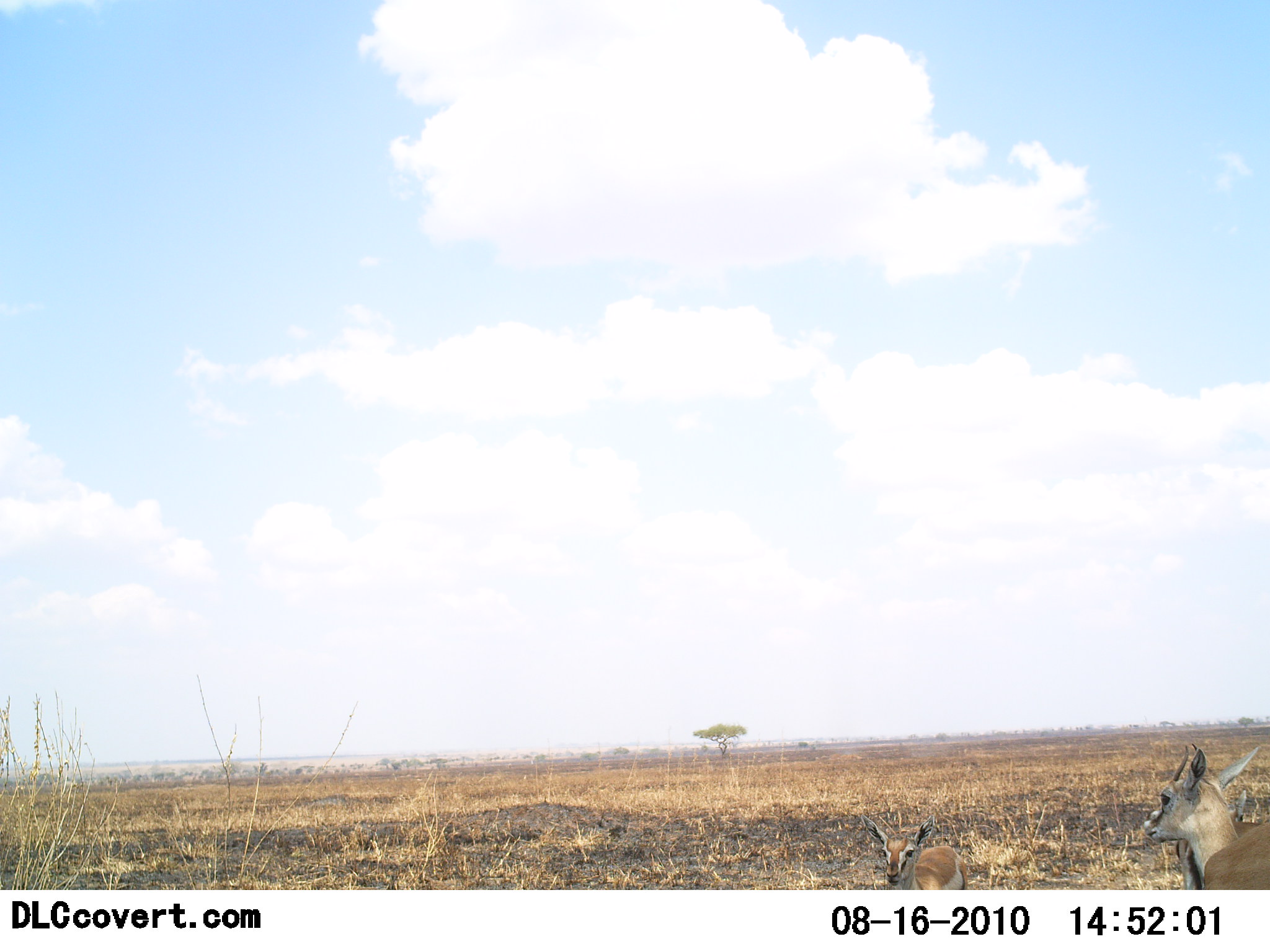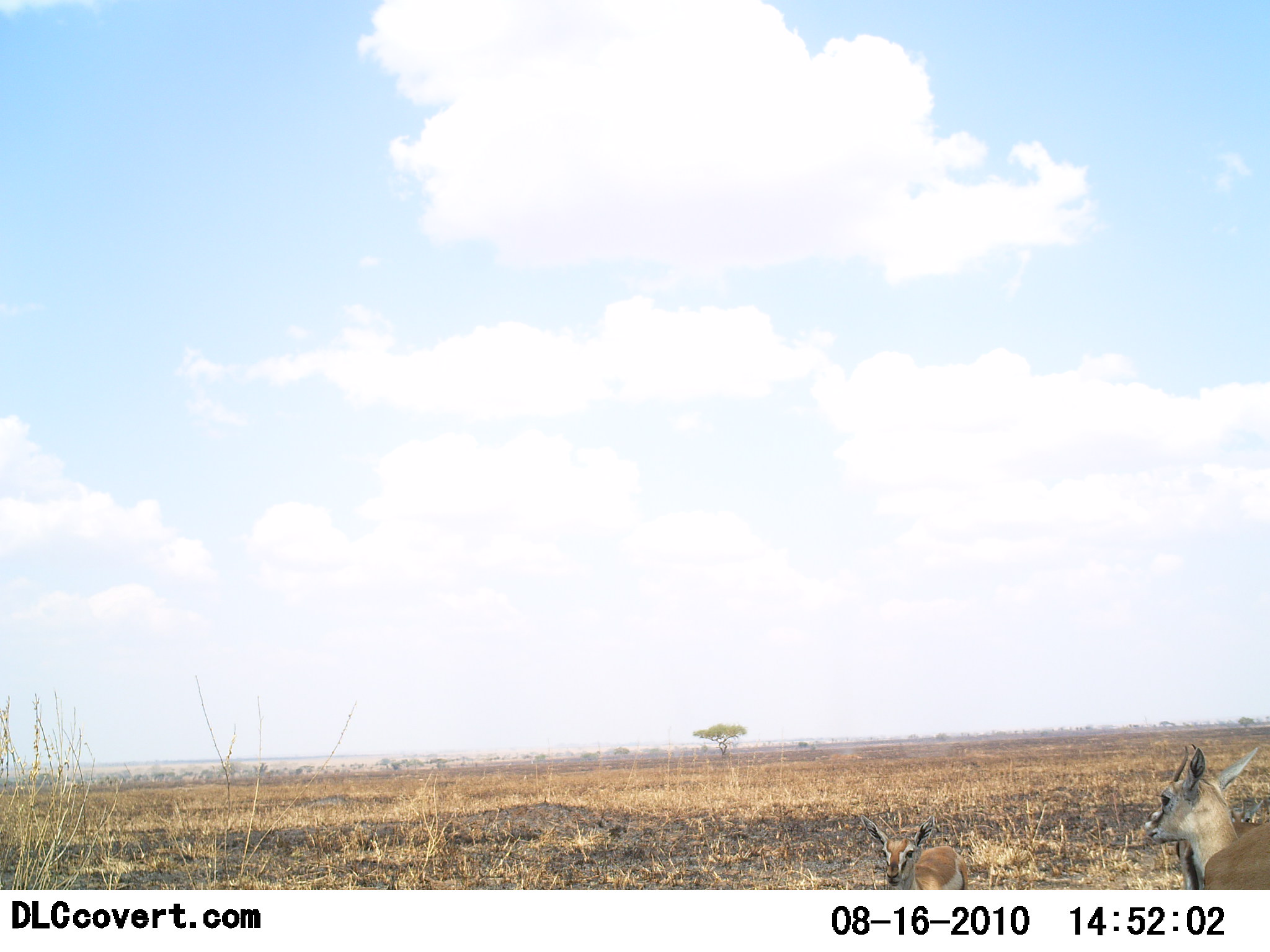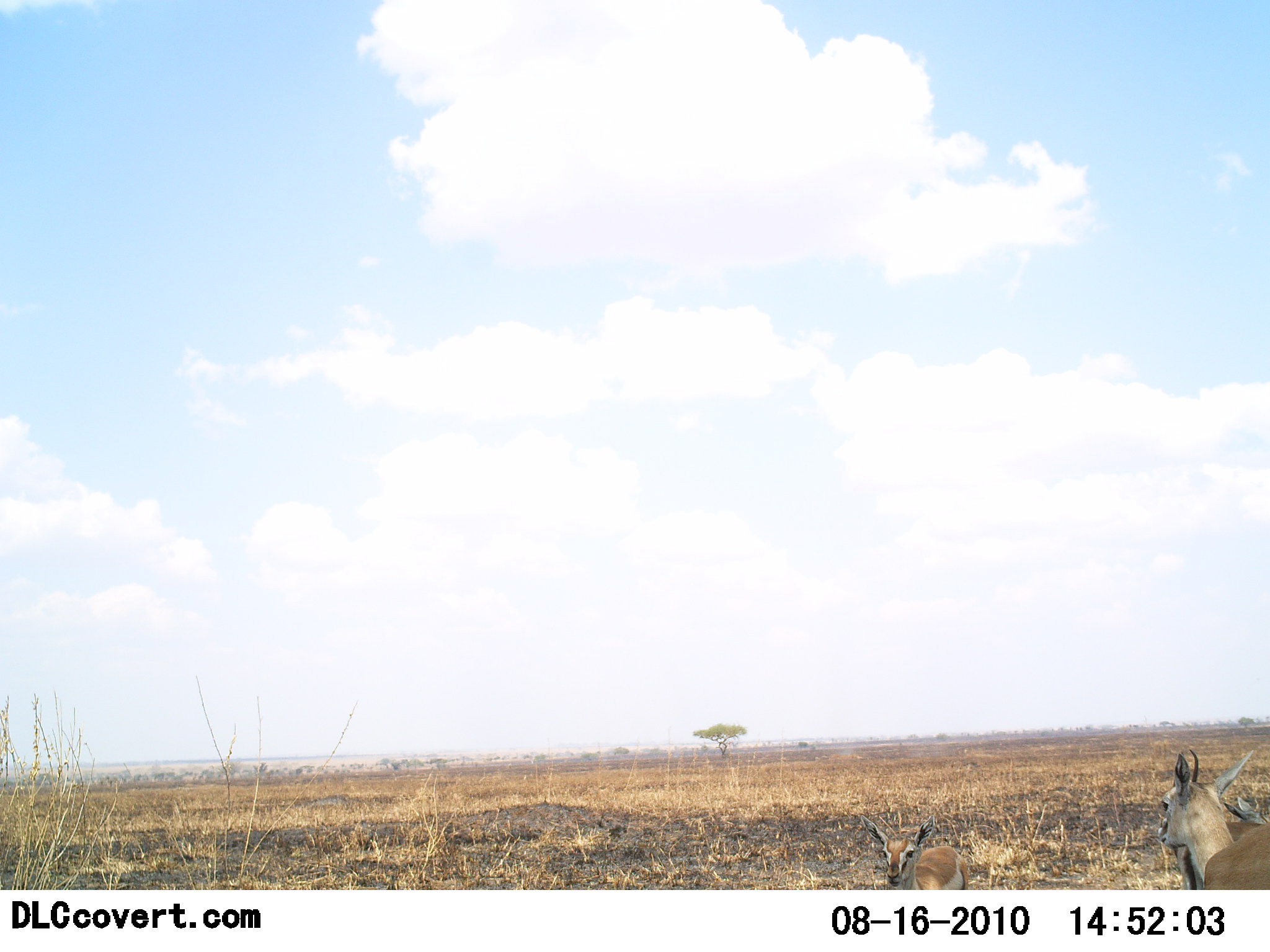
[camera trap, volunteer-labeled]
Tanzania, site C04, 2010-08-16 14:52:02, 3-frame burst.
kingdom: Animalia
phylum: Chordata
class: Mammalia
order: Artiodactyla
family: Bovidae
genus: Eudorcas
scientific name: Eudorcas thomsonii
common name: thomson's gazelle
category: gazellethomsons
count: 3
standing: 100%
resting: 0%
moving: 0%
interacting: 0%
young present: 17%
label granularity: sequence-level